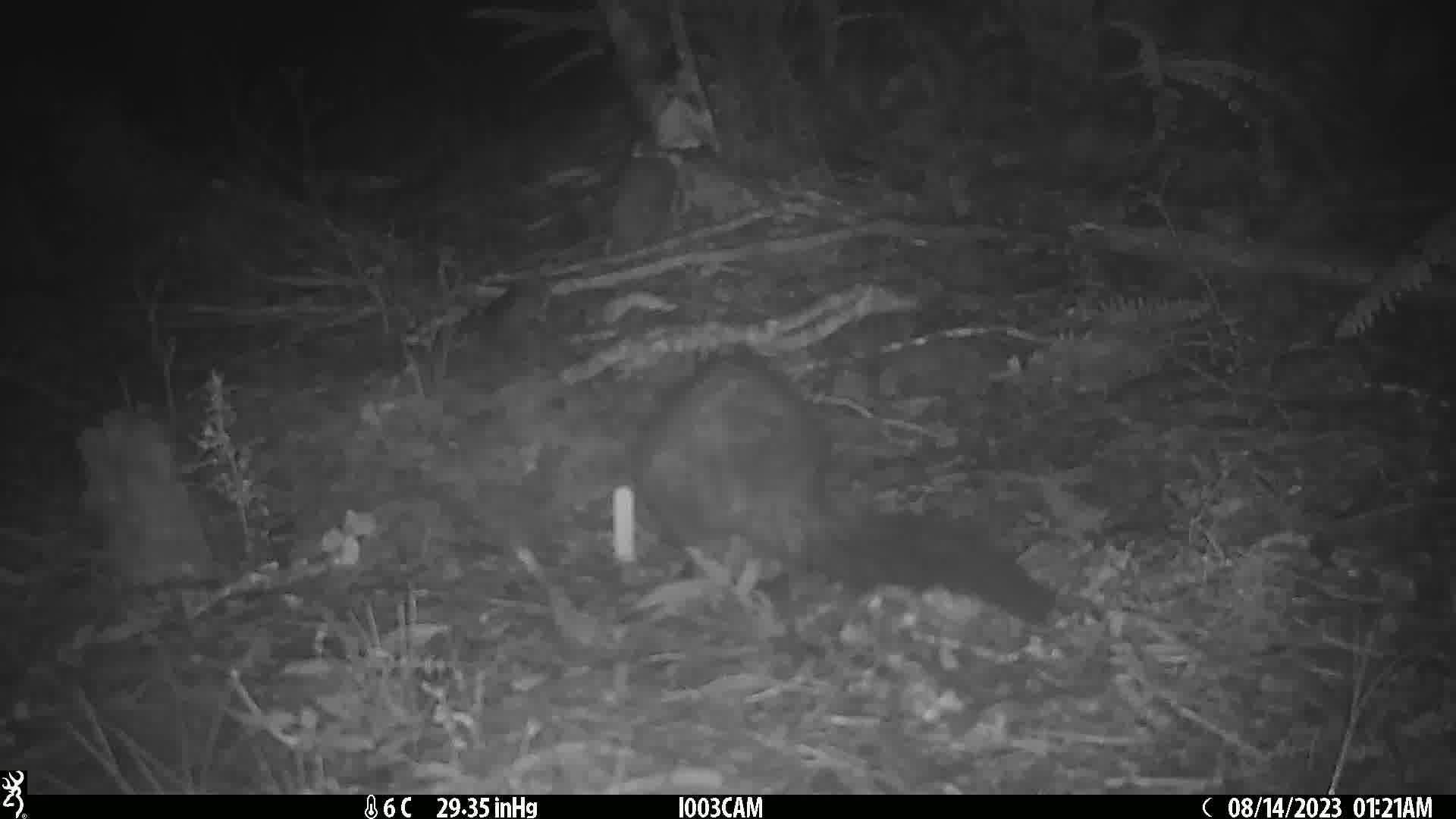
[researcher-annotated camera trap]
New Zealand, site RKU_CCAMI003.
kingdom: Animalia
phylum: Chordata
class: Mammalia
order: Diprotodontia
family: Phalangeridae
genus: Trichosurus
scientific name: Trichosurus vulpecula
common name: common brushtail possum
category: possum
Possum (common brushtail possum) (Trichosurus vulpecula).